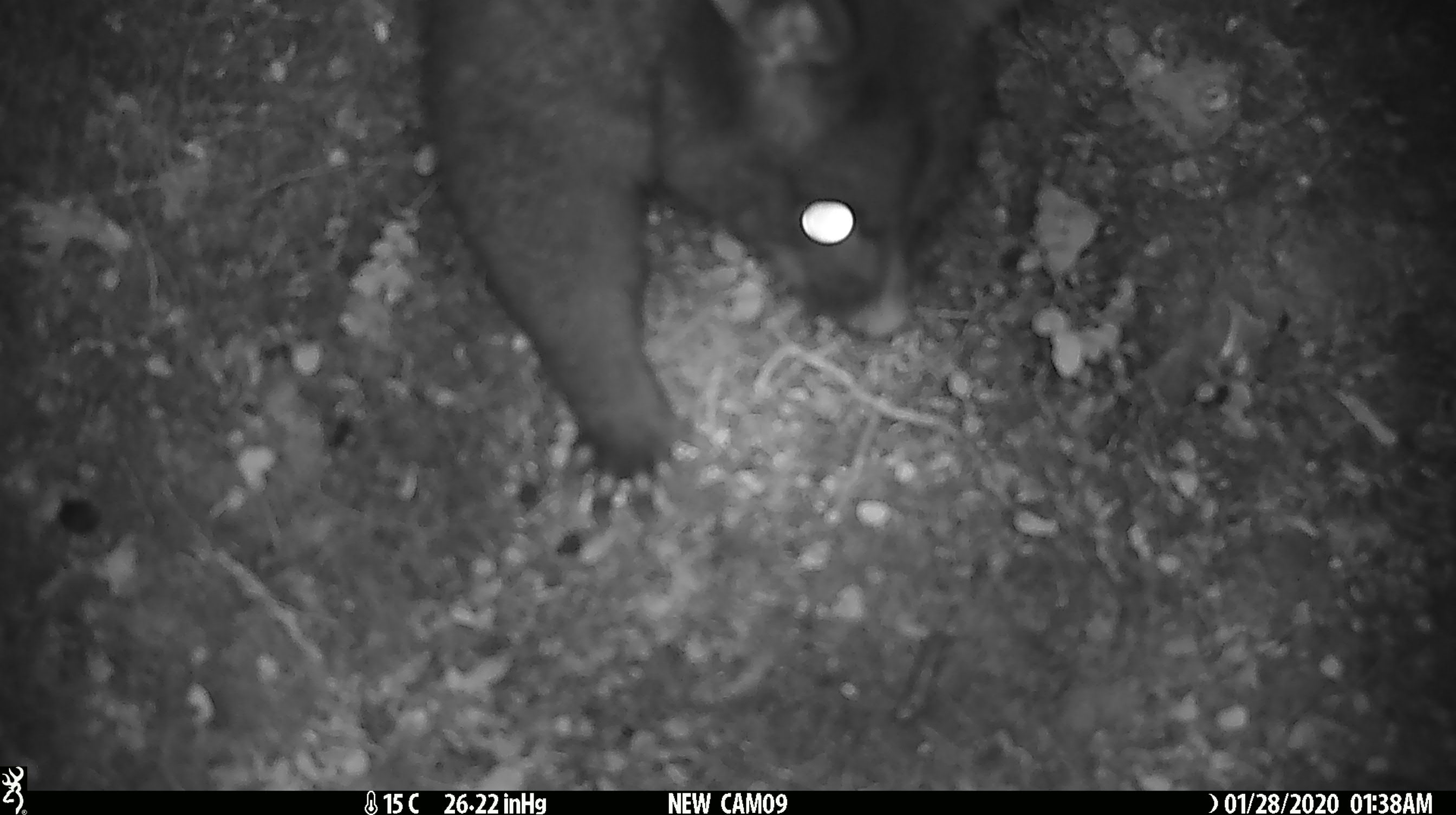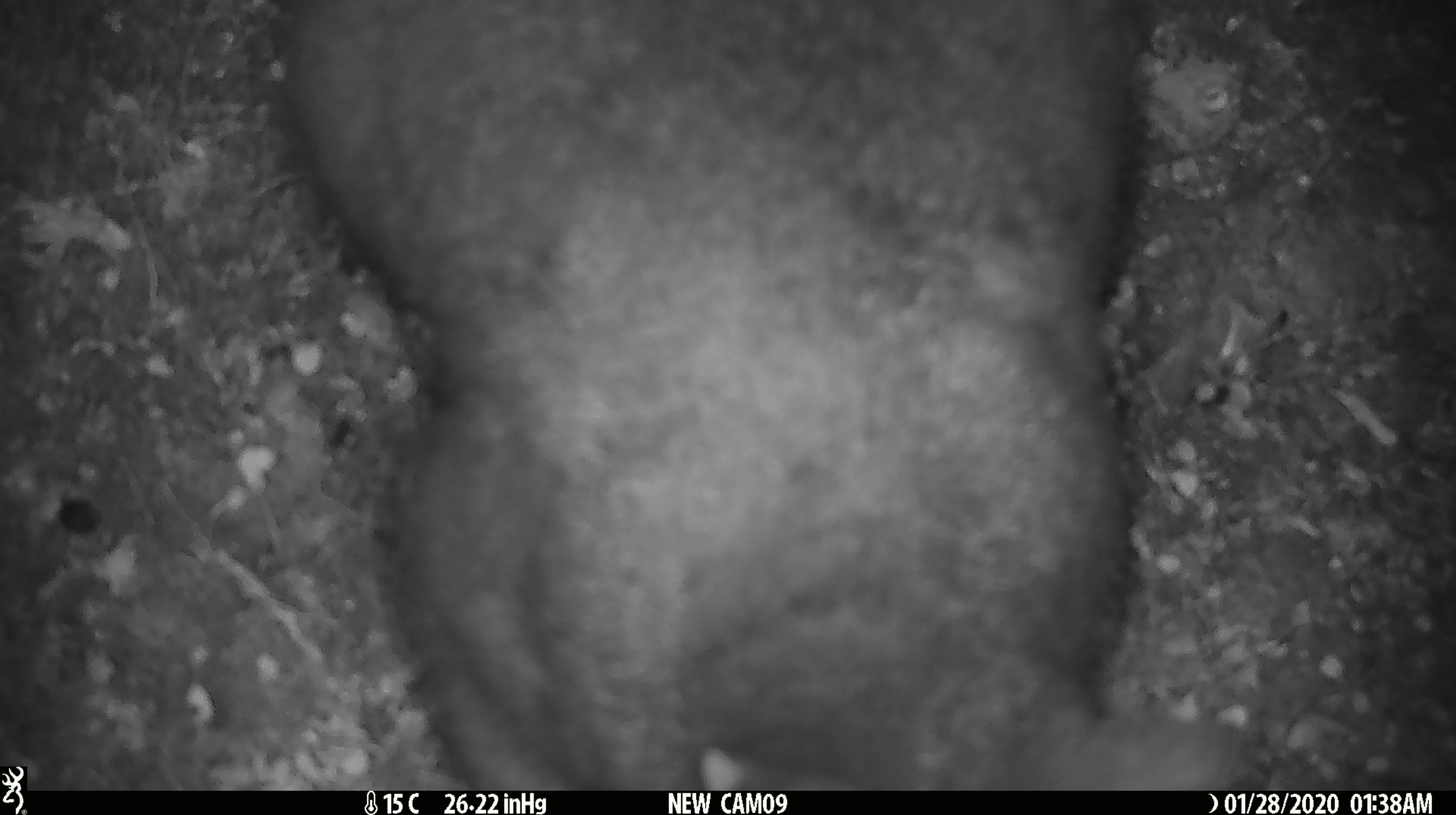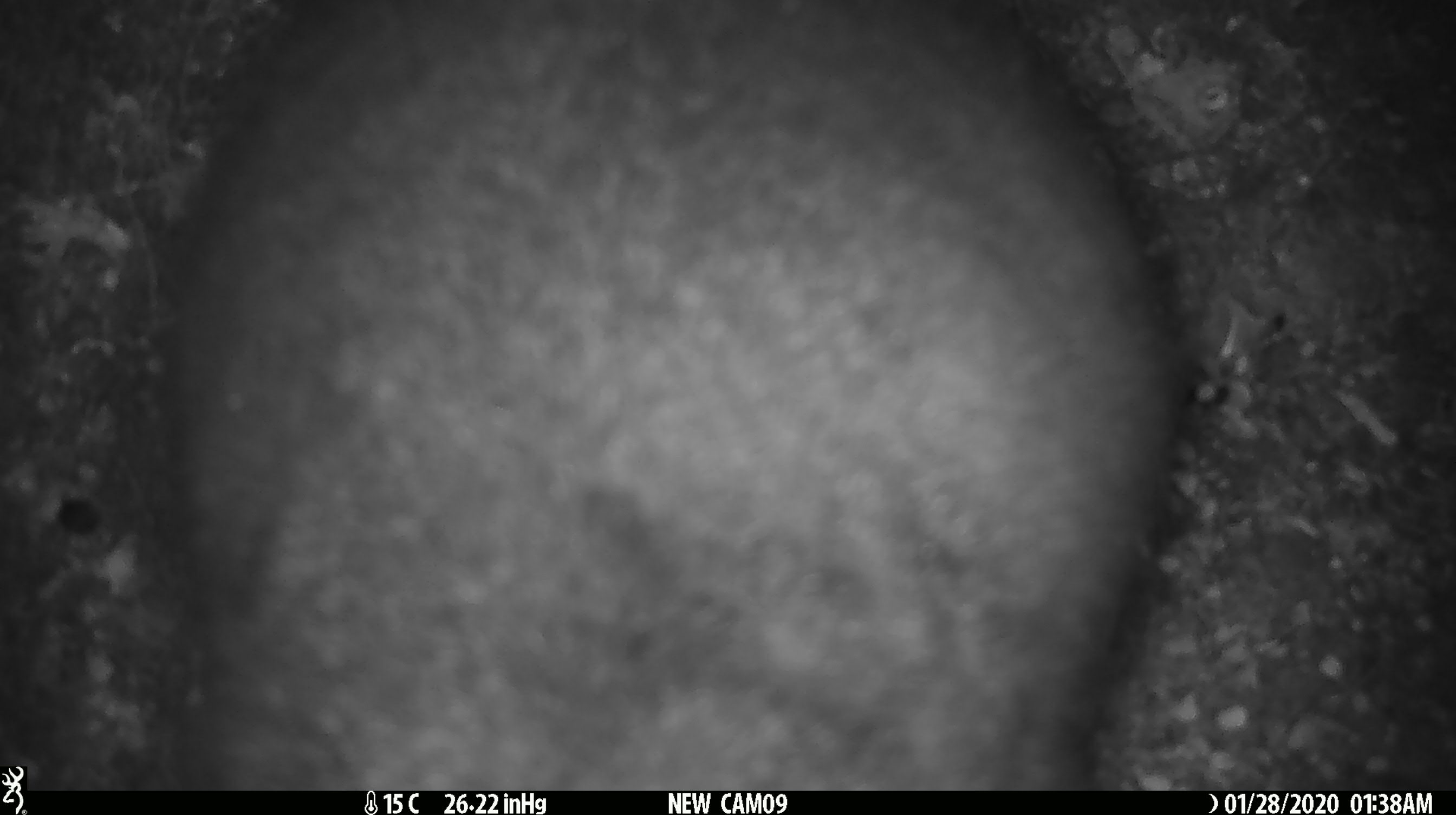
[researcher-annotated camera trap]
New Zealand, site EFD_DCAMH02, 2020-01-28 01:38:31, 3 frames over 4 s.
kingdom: Animalia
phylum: Chordata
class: Mammalia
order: Diprotodontia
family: Phalangeridae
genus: Trichosurus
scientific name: Trichosurus vulpecula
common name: common brushtail possum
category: possum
Possum (common brushtail possum) (Trichosurus vulpecula).